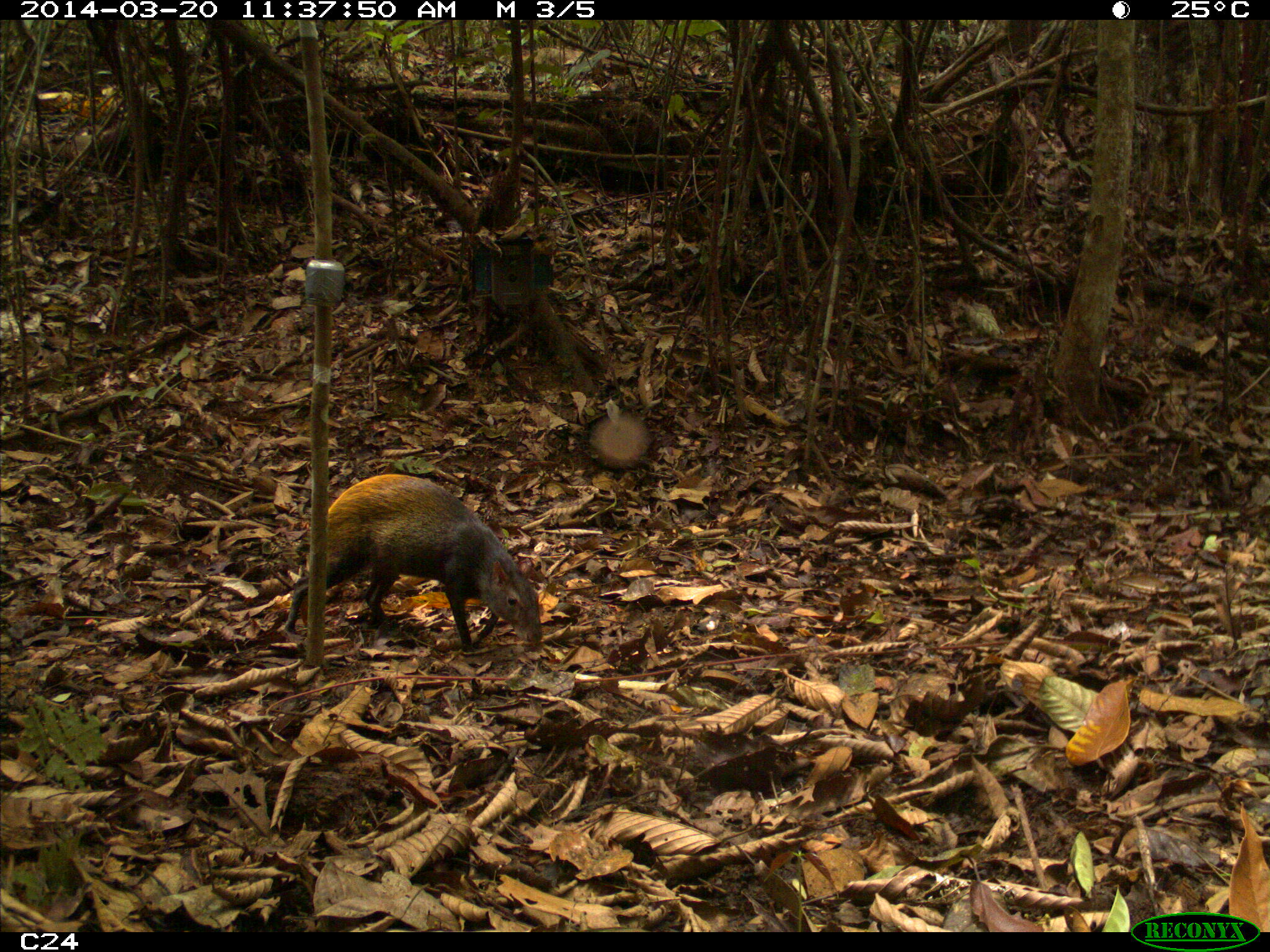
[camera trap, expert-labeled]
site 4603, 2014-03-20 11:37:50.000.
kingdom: Animalia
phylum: Chordata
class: Mammalia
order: Rodentia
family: Dasyproctidae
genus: Dasyprocta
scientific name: Dasyprocta leporina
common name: red-rumped agouti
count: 1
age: adult